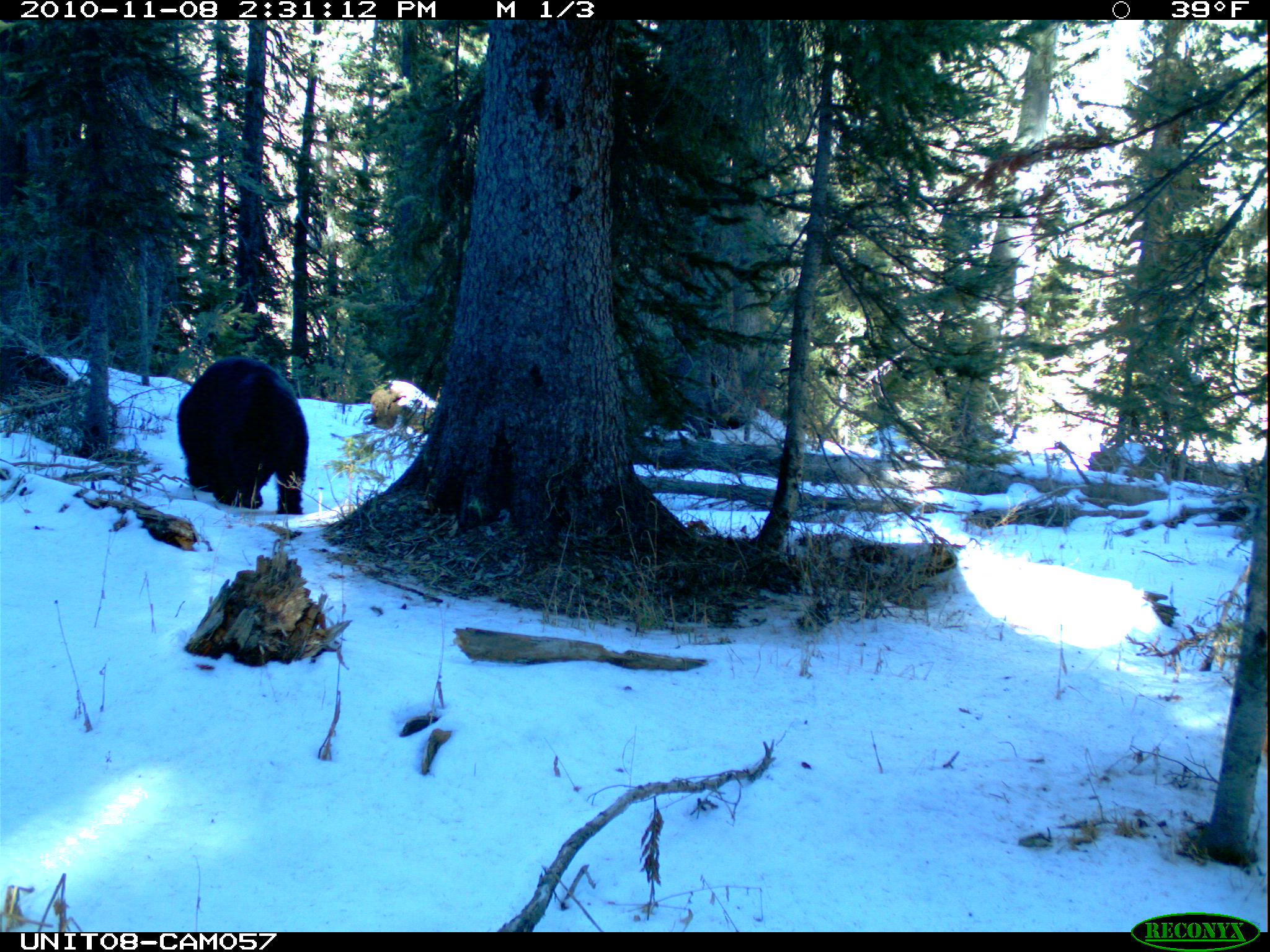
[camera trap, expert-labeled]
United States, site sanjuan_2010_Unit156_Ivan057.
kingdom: Animalia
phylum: Chordata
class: Mammalia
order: Carnivora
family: Ursidae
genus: Ursus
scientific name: Ursus americanus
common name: american black bear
Ursus americanus (american black bear).